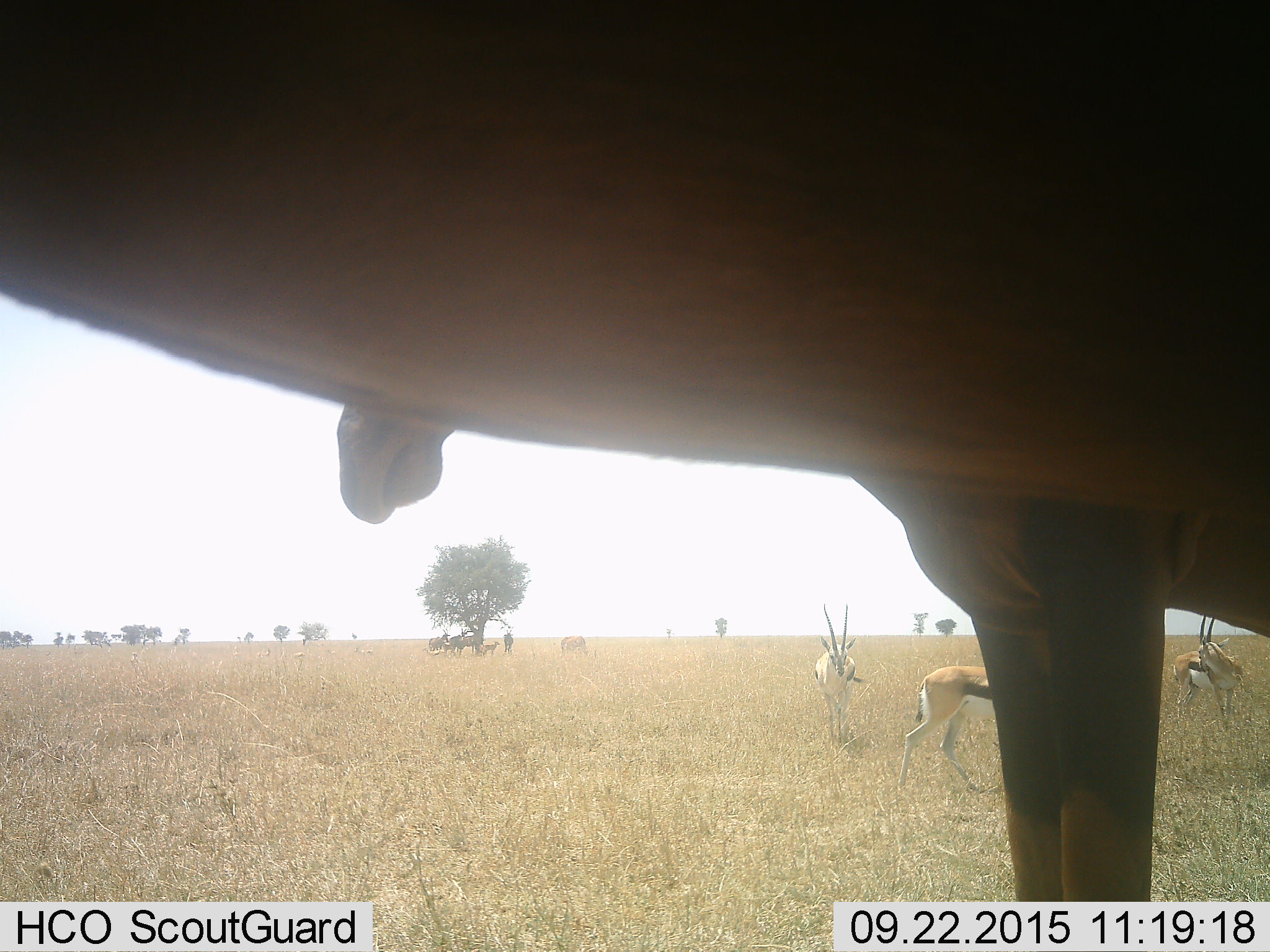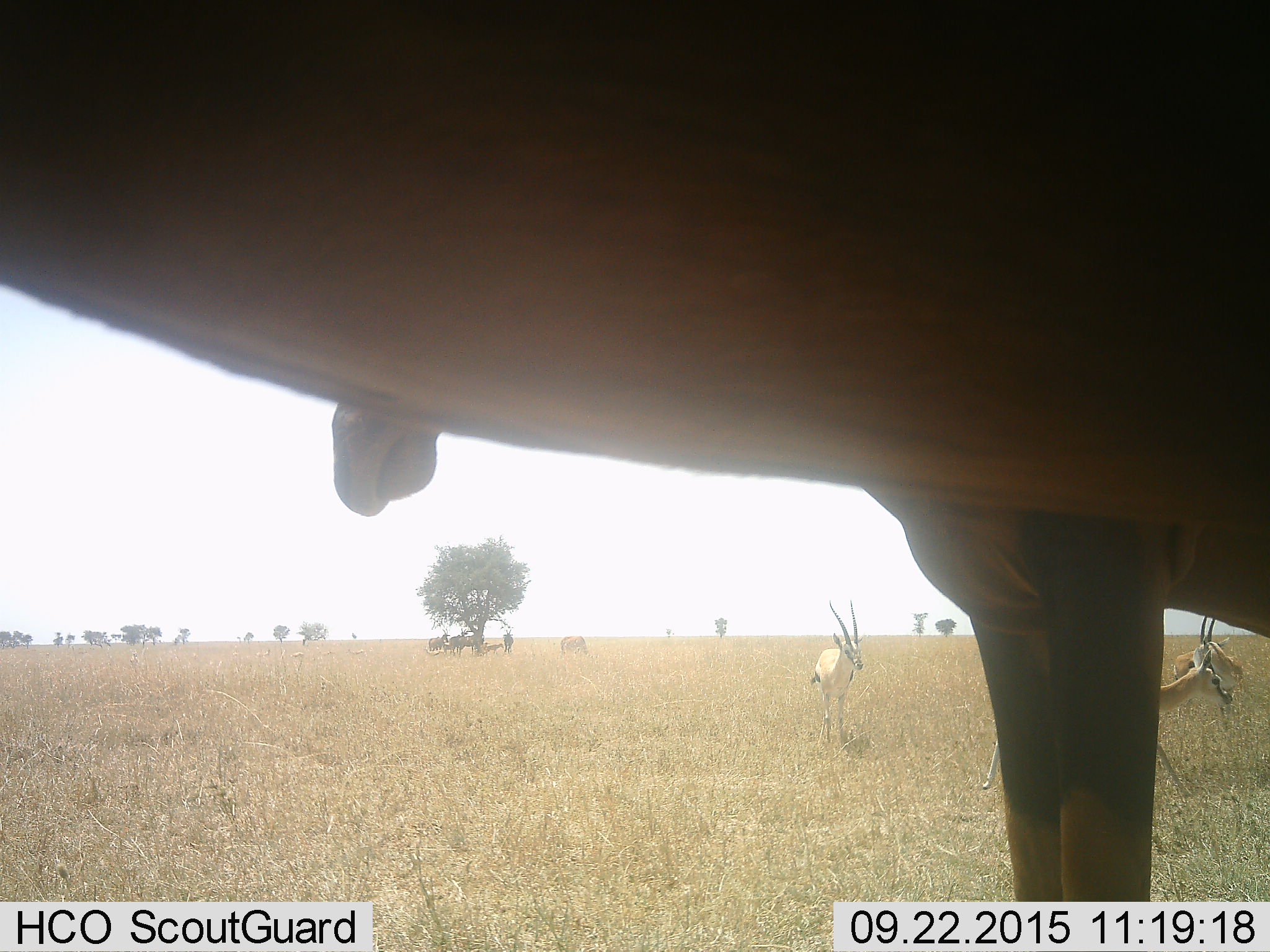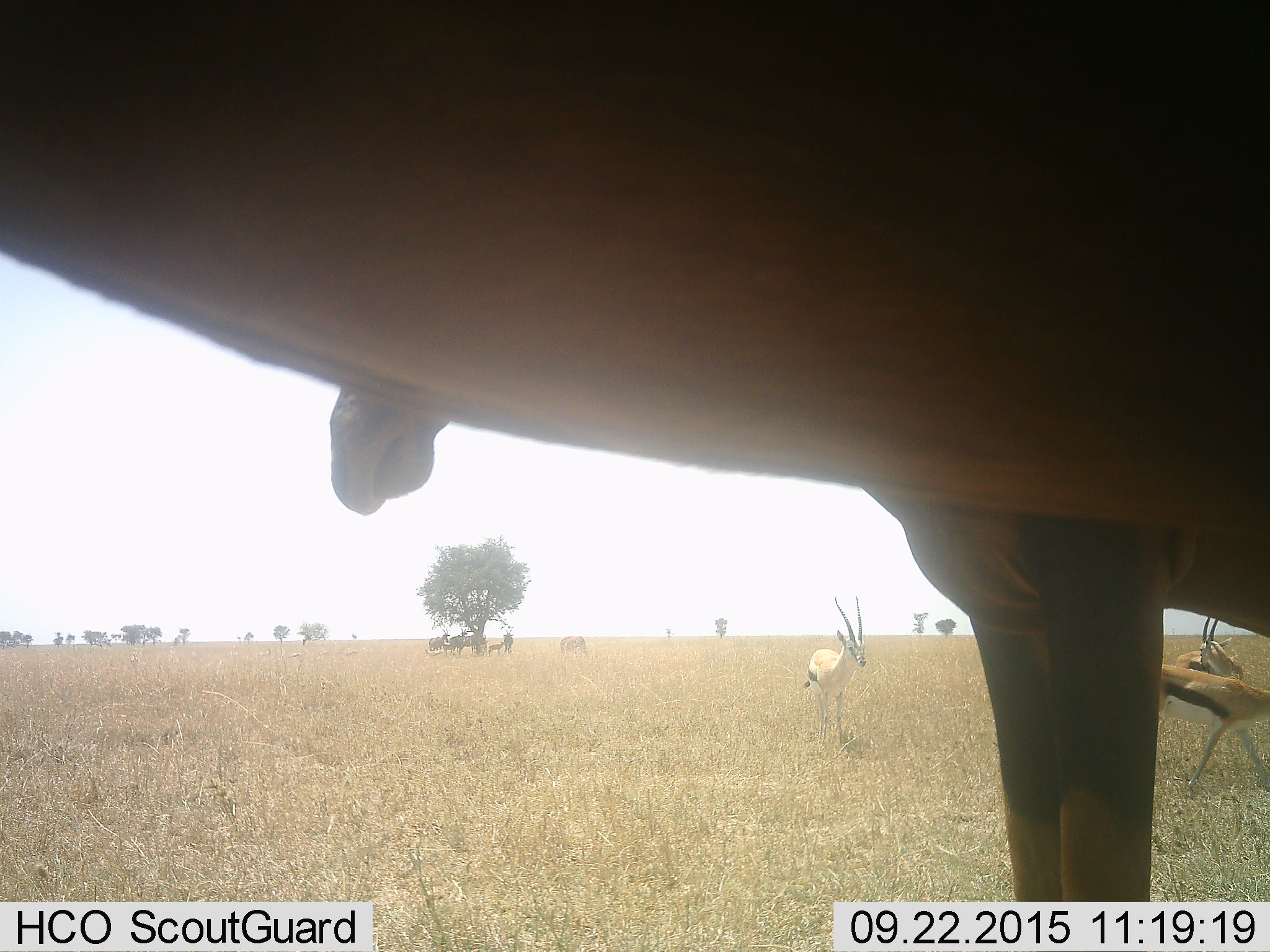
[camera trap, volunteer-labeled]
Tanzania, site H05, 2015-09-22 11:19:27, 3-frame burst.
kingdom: Animalia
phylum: Chordata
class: Mammalia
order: Artiodactyla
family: Bovidae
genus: Eudorcas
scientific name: Eudorcas thomsonii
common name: thomson's gazelle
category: gazellethomsons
Gazellethomsons (thomson's gazelle) (Eudorcas thomsonii), count 9. Behavior (volunteer vote fractions): standing 88%, resting 0%, moving 62%, interacting 0%. Young present (vote fraction): 0%. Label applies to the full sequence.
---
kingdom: Animalia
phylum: Chordata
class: Mammalia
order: Artiodactyla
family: Bovidae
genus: Damaliscus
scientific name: Damaliscus lunatus jimela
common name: topi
Topi (Damaliscus lunatus jimela), count 7. Behavior (volunteer vote fractions): standing 100%, resting 0%, moving 0%, interacting 0%. Young present (vote fraction): 67%. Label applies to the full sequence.